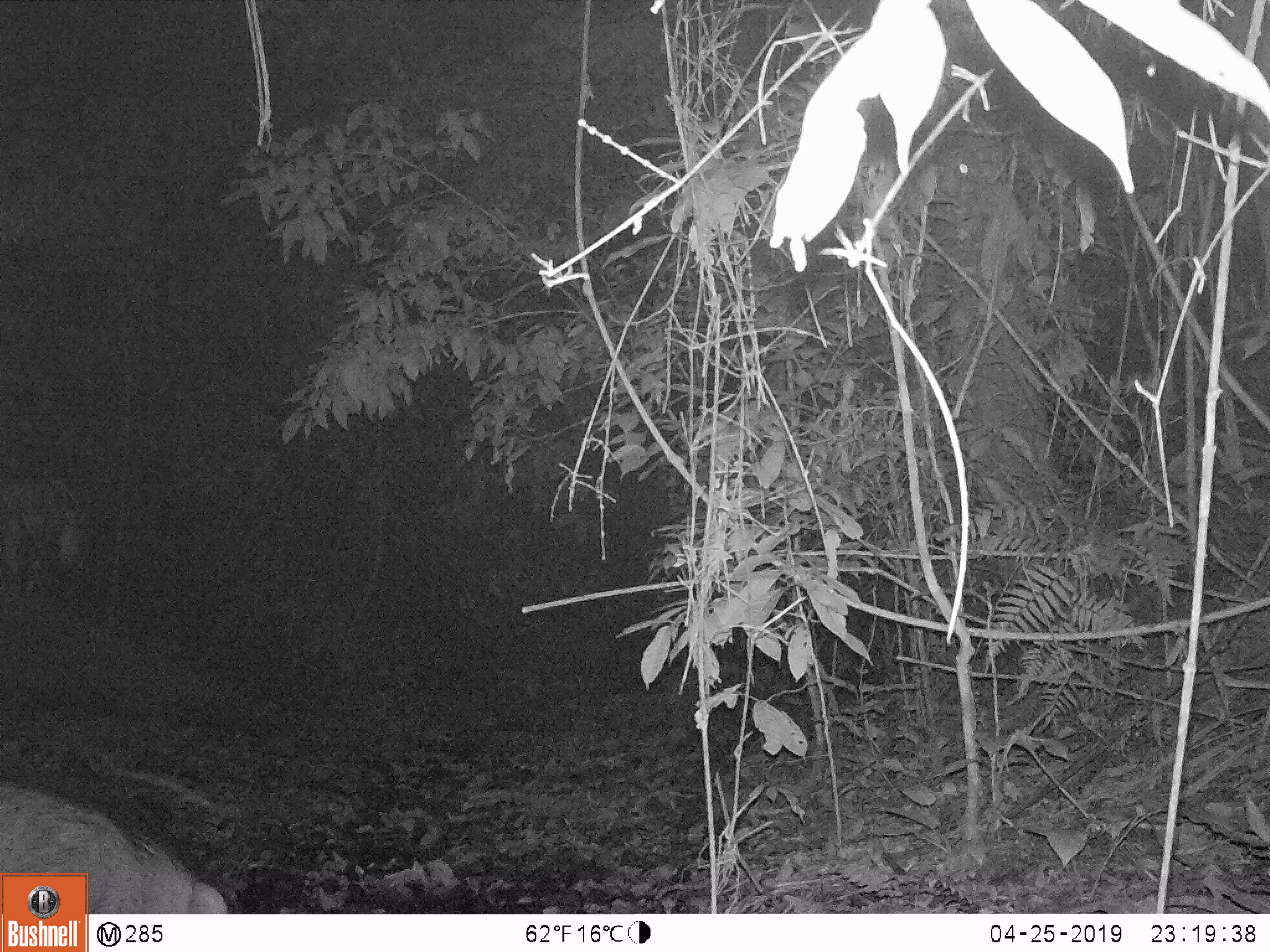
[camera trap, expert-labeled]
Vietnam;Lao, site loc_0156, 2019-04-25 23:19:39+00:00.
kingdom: Animalia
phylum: Chordata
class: Mammalia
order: Artiodactyla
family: Suidae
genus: Sus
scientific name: Sus scrofa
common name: eurasian wild pig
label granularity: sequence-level